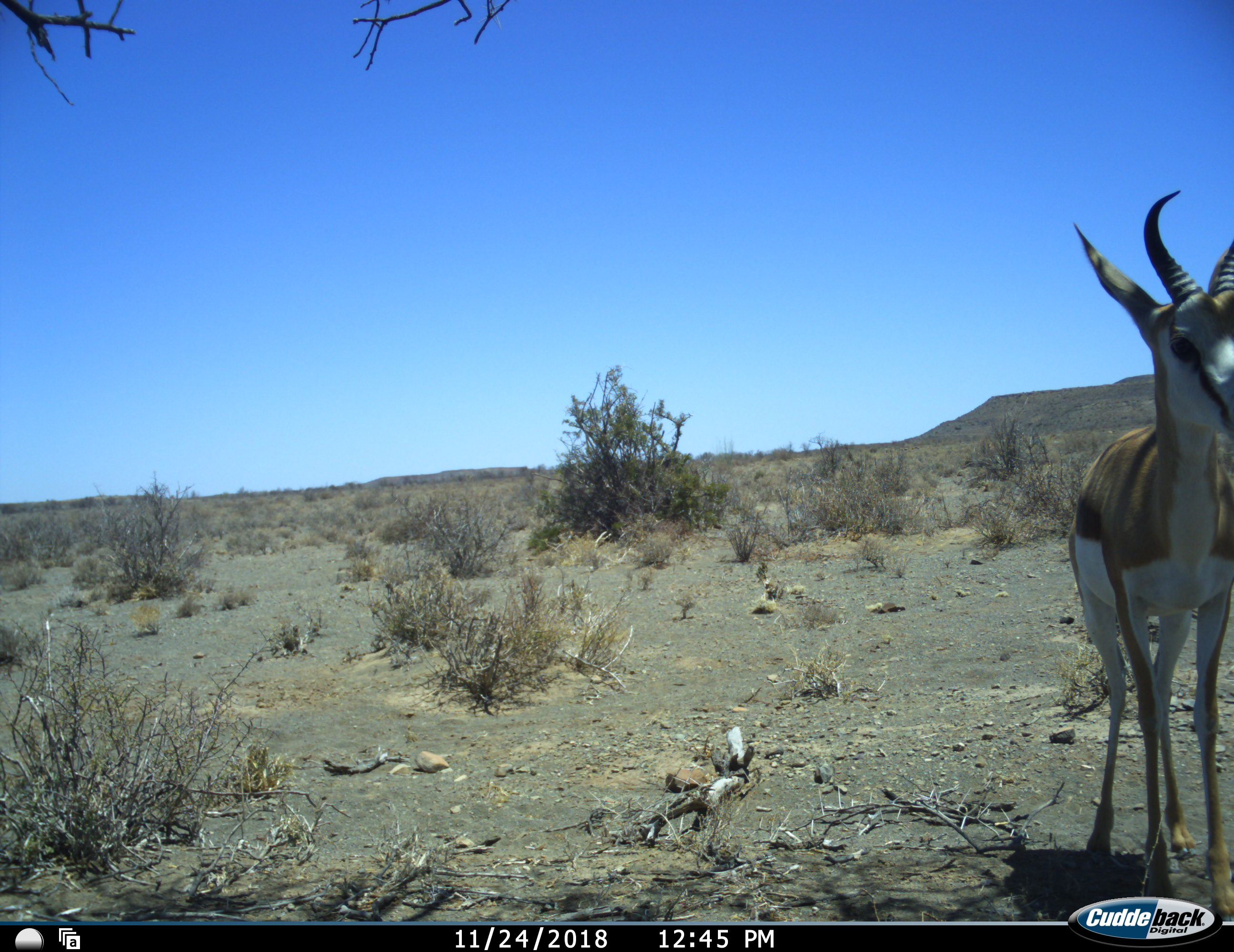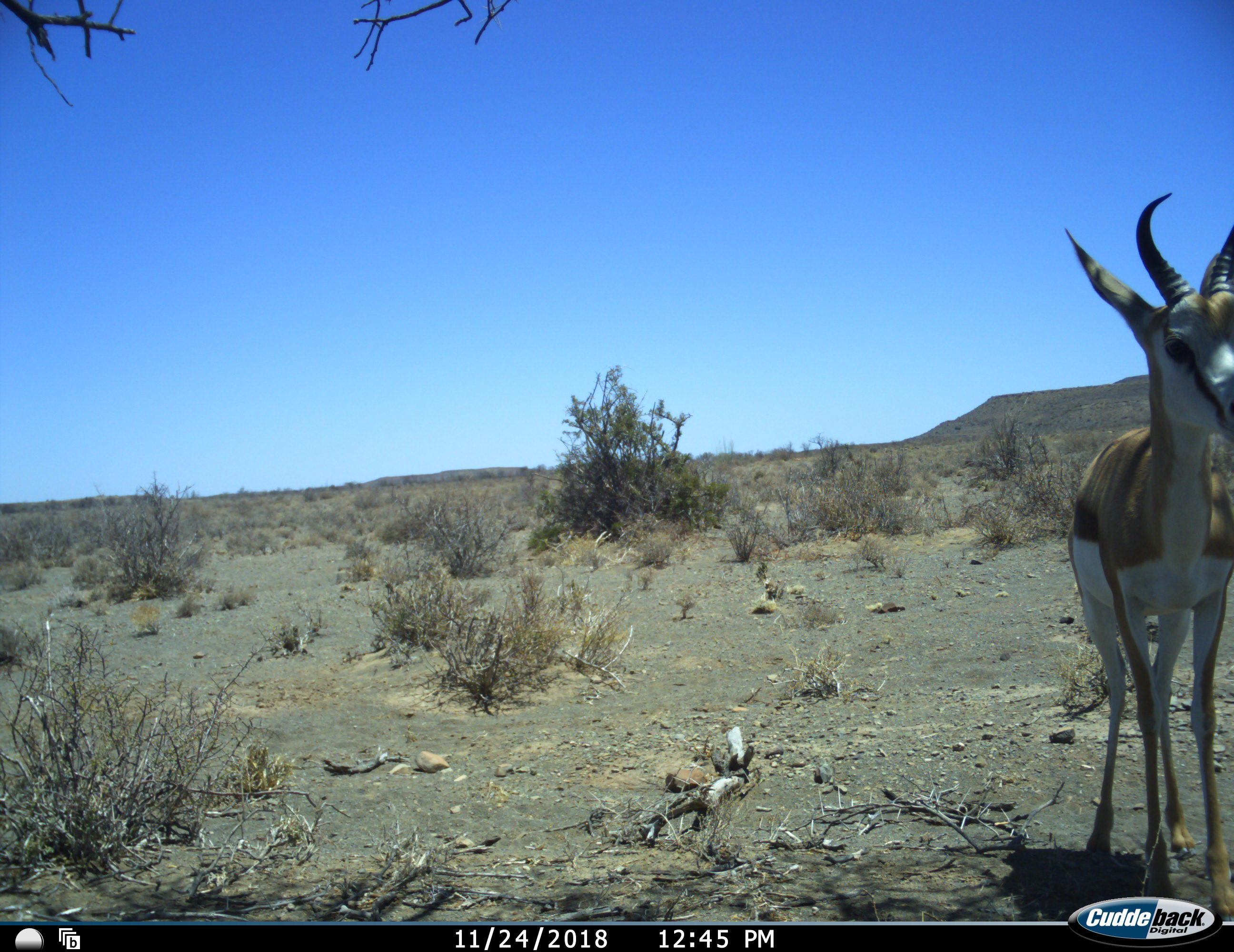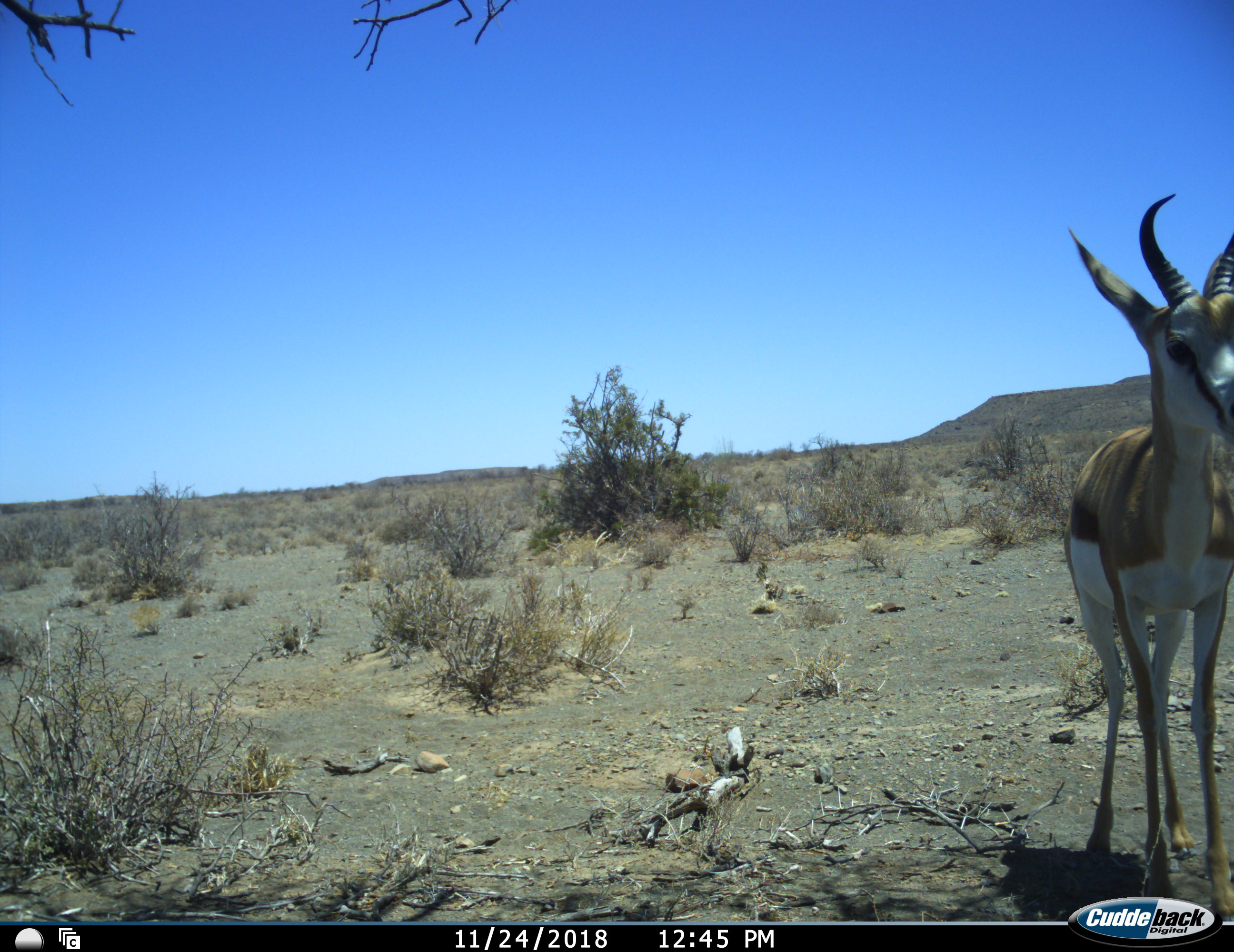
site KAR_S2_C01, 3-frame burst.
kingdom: Animalia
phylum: Chordata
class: Mammalia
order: Artiodactyla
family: Bovidae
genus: Antidorcas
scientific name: Antidorcas marsupialis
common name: springbok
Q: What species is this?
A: Springbok (Antidorcas marsupialis).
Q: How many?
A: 1.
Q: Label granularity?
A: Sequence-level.